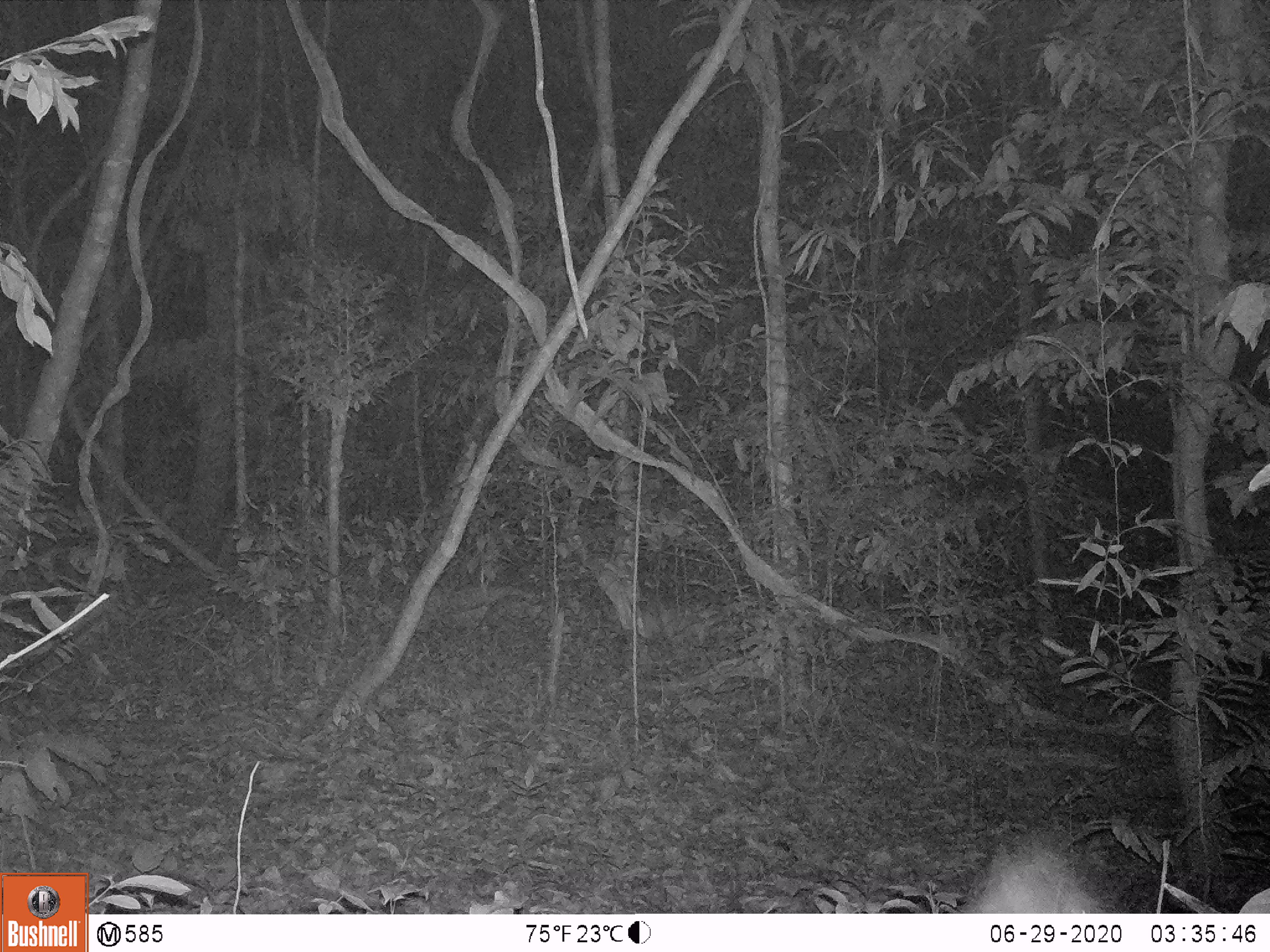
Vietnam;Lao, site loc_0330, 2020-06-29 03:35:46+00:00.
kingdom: Animalia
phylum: Chordata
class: Mammalia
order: Rodentia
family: Hystricidae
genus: Atherurus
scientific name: Atherurus macrourus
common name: asiatic brush-tailed porcupine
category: asiatic brush tailed porcupine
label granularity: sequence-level